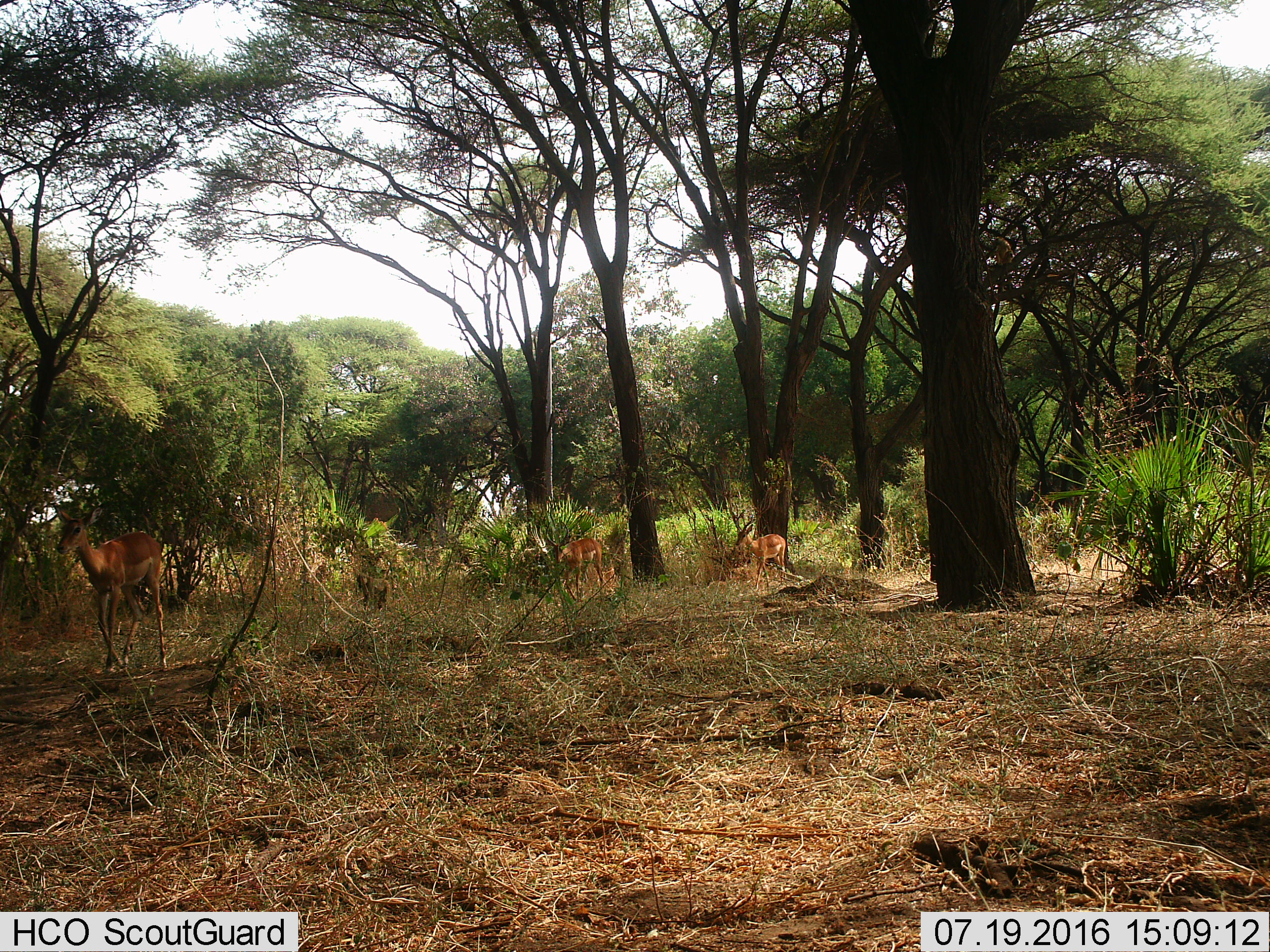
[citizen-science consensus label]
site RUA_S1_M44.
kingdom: Animalia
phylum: Chordata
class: Mammalia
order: Artiodactyla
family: Bovidae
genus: Aepyceros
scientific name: Aepyceros melampus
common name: impala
Impala (Aepyceros melampus), count 3. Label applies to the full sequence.